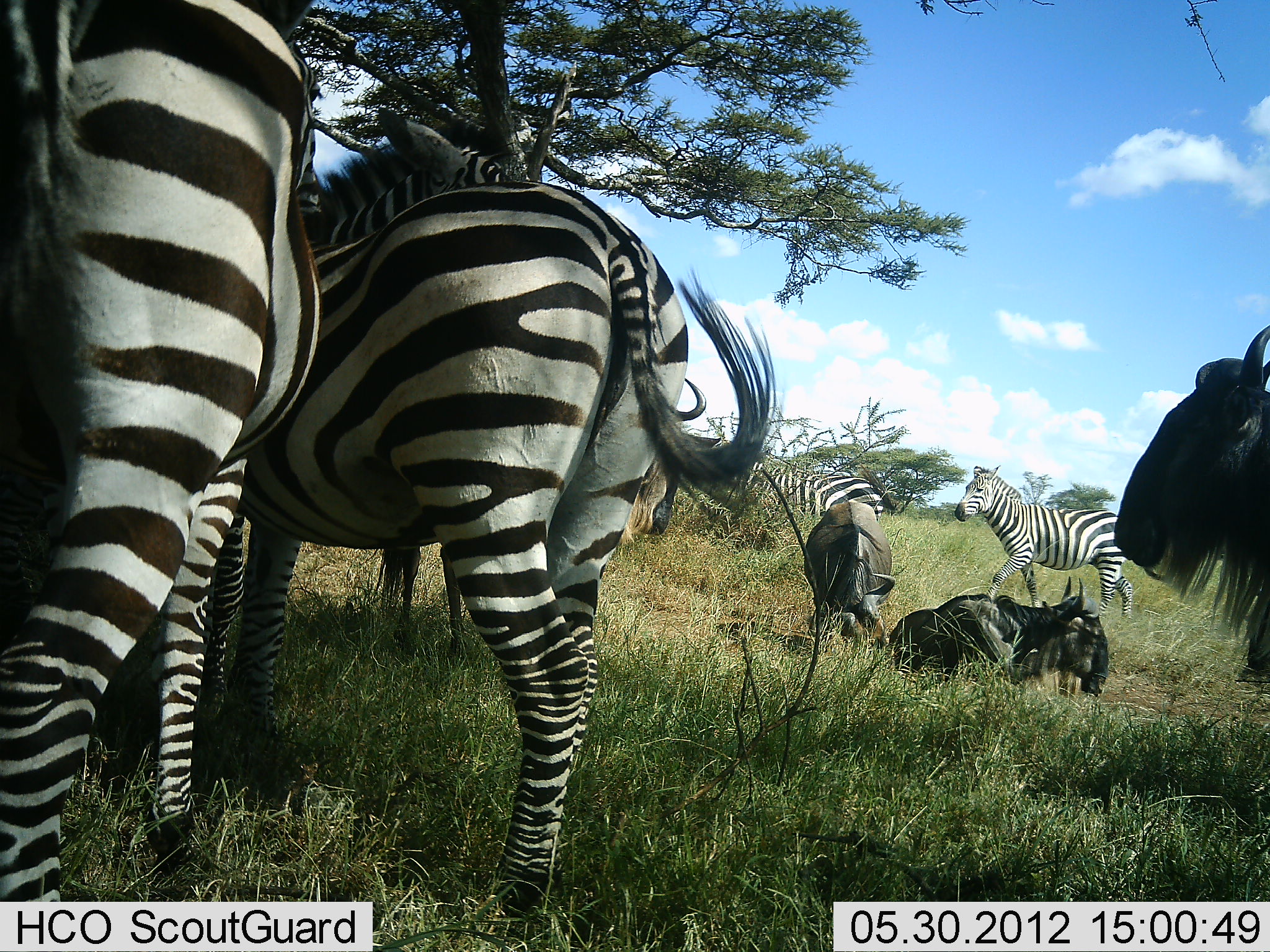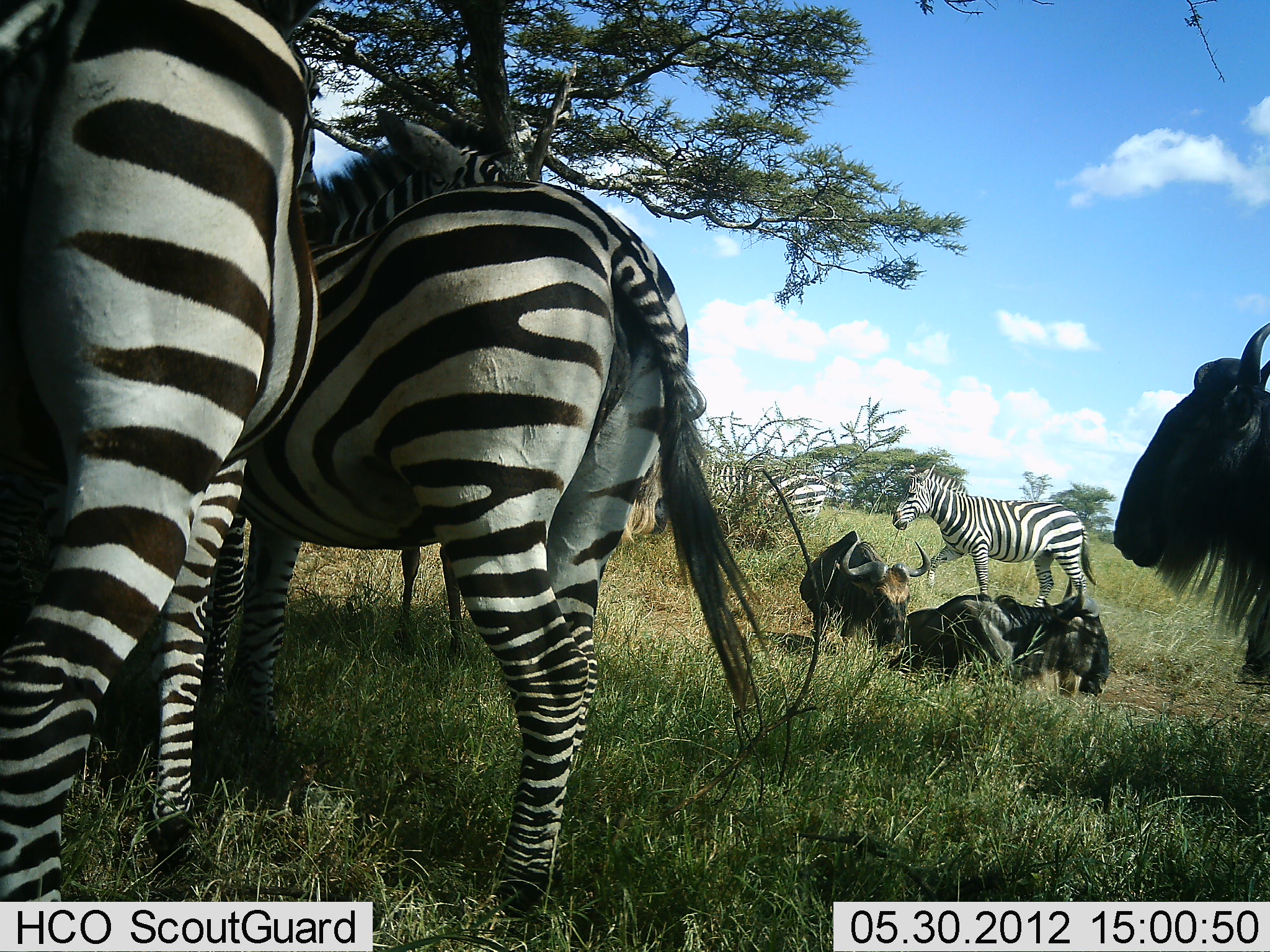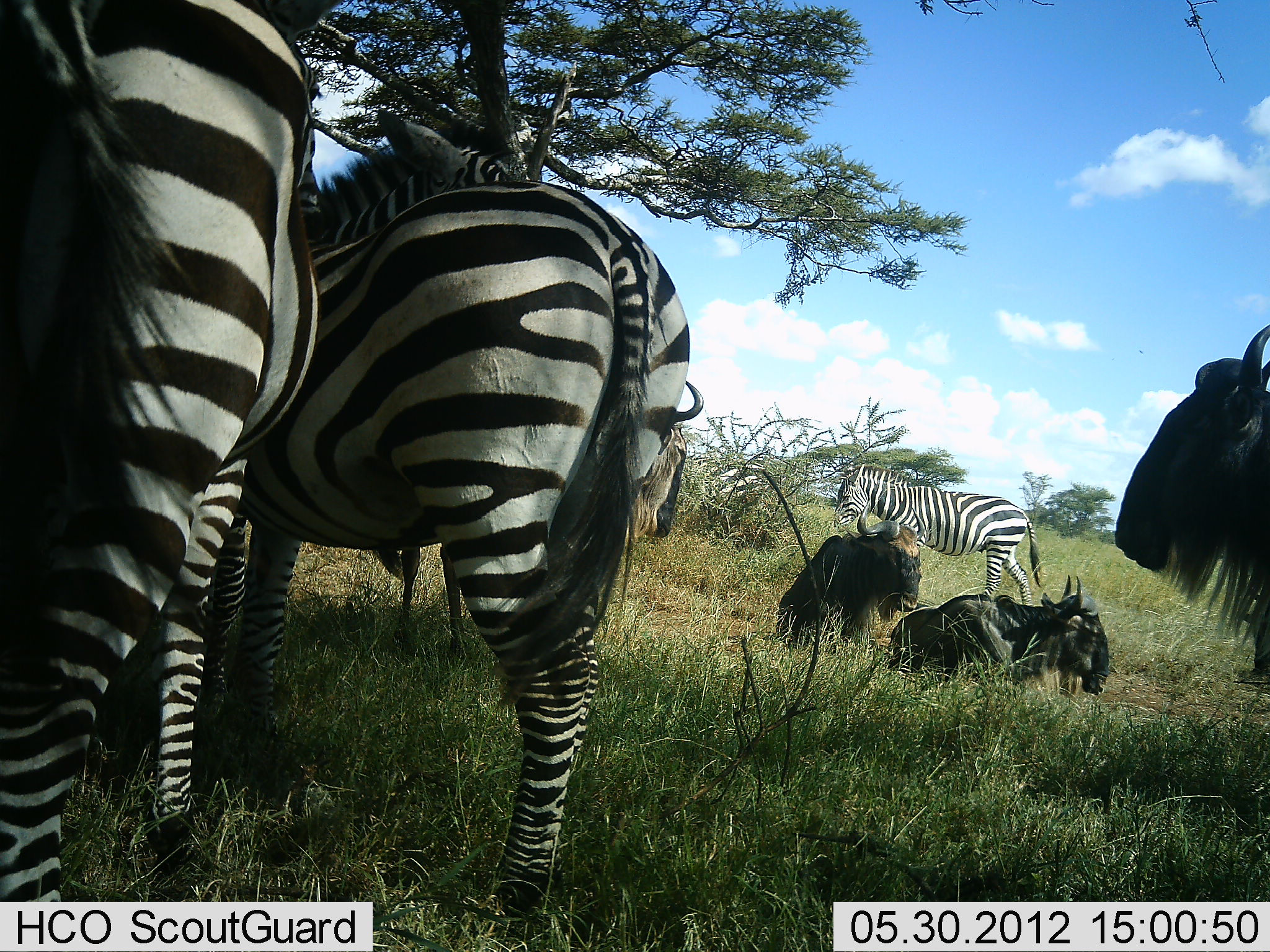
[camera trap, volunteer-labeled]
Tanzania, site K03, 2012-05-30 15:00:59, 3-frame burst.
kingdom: Animalia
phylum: Chordata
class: Mammalia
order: Artiodactyla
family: Bovidae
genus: Connochaetes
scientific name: Connochaetes taurinus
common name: blue wildebeest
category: wildebeest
Wildebeest (blue wildebeest) (Connochaetes taurinus), count 3. Behavior (volunteer vote fractions): standing 82%, resting 100%, moving 0%, interacting 0%. Young present (vote fraction): 0%. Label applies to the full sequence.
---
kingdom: Animalia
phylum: Chordata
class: Mammalia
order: Perissodactyla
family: Equidae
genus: Equus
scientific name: Equus quagga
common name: plains zebra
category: zebra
Zebra (plains zebra) (Equus quagga), count 4. Behavior (volunteer vote fractions): standing 82%, resting 0%, moving 82%, interacting 9%. Young present (vote fraction): 0%. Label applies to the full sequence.